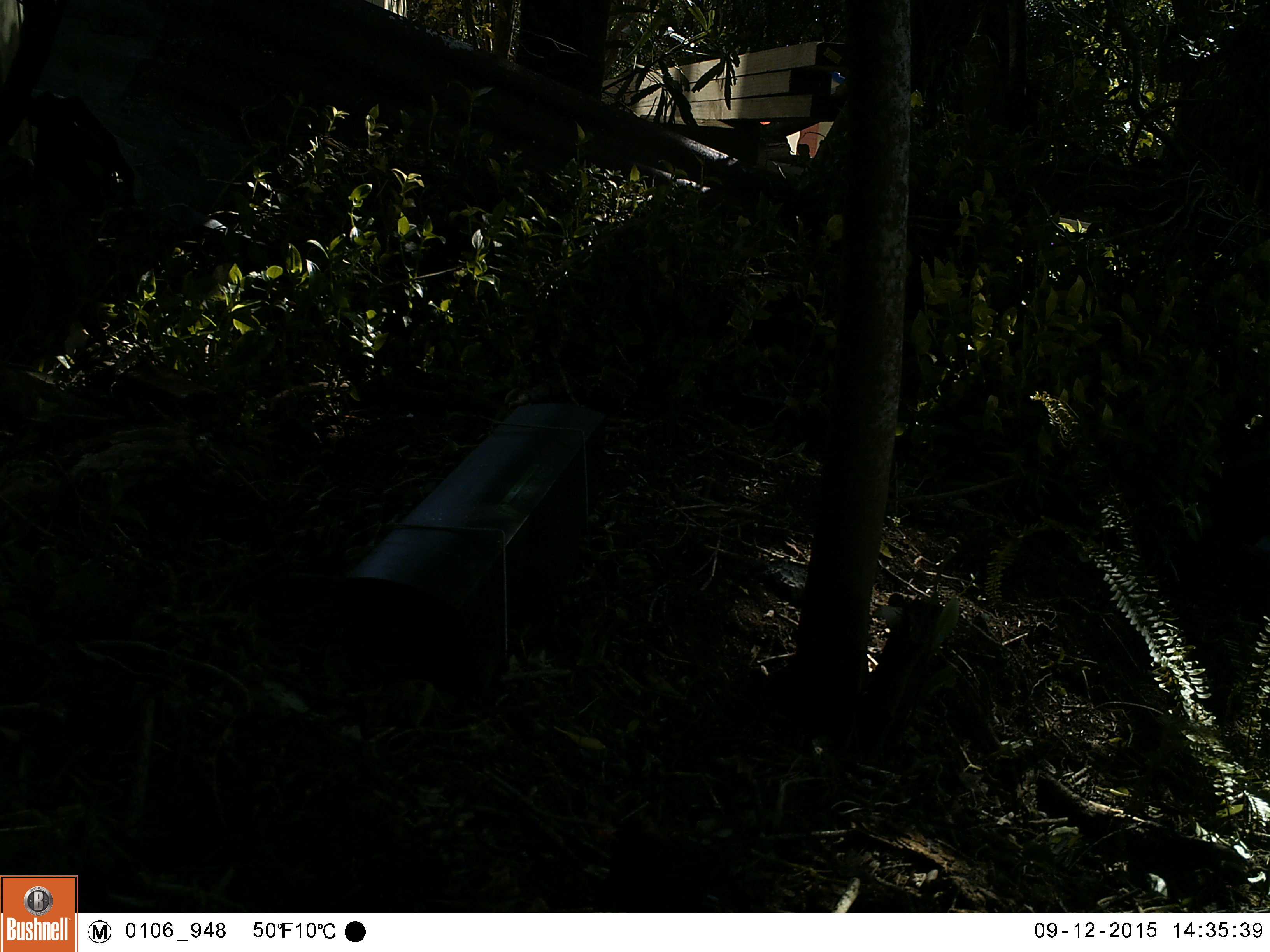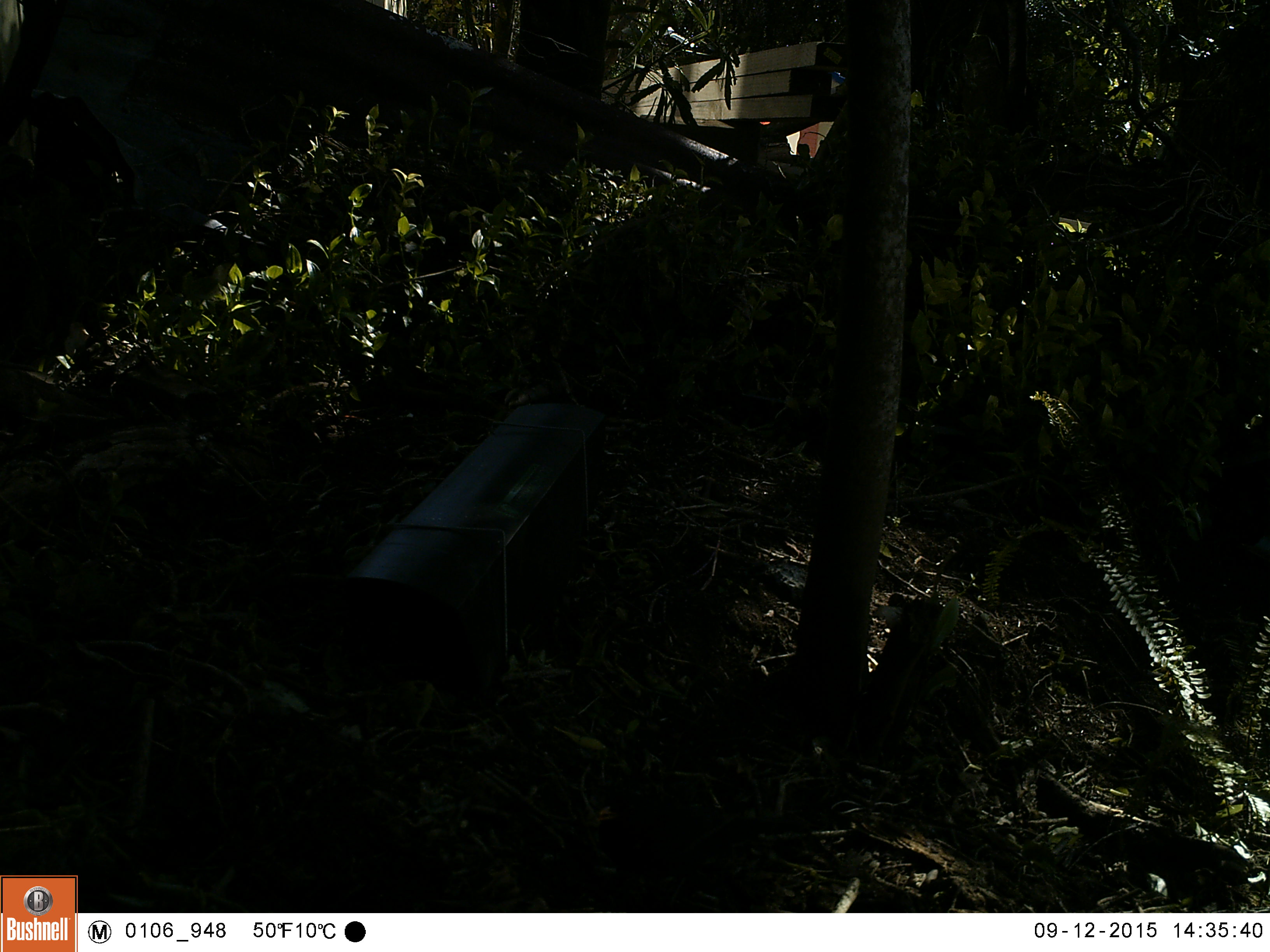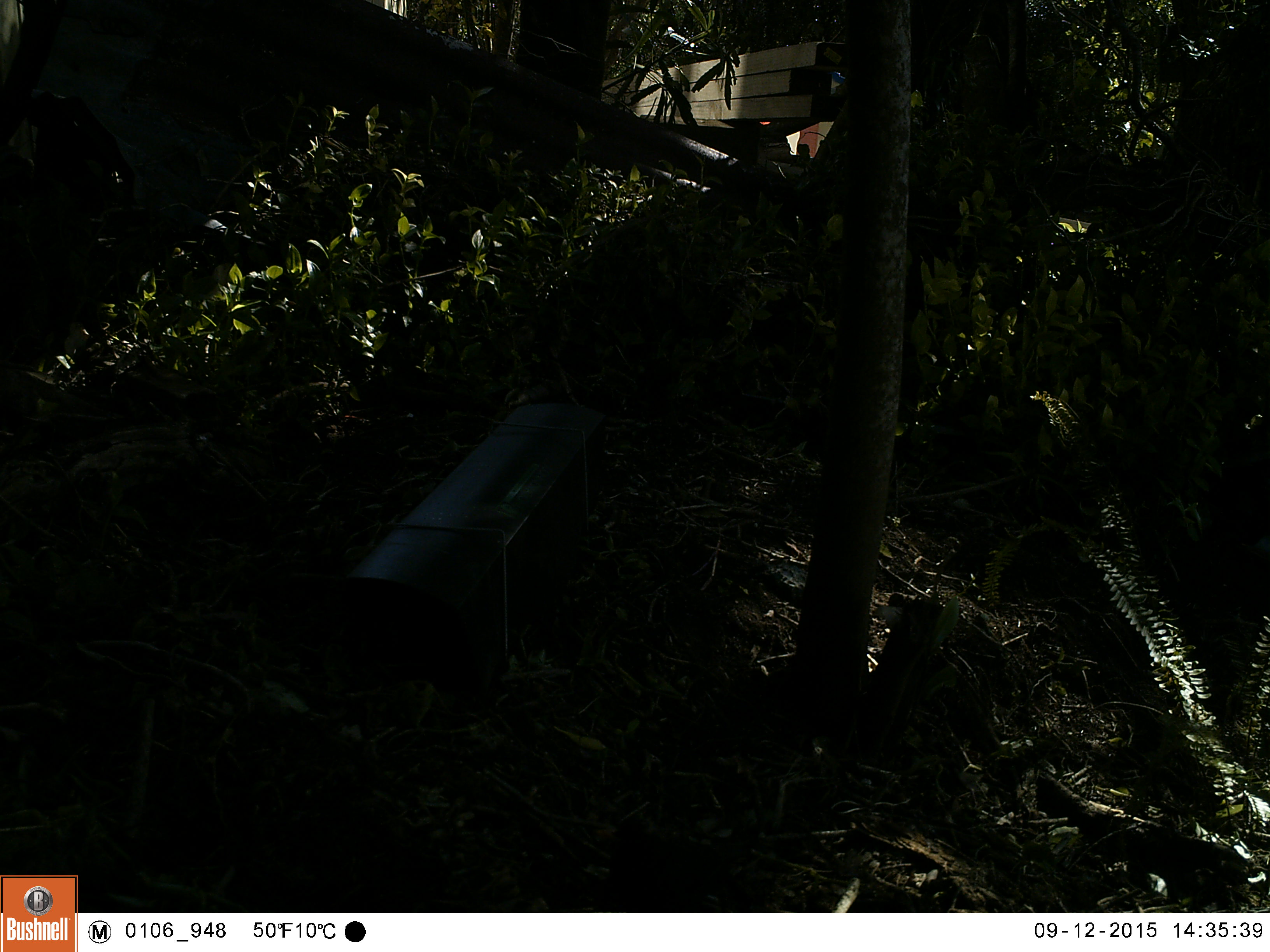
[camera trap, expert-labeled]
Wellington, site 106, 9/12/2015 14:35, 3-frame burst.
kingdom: Animalia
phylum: Chordata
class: Aves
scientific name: Aves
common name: bird